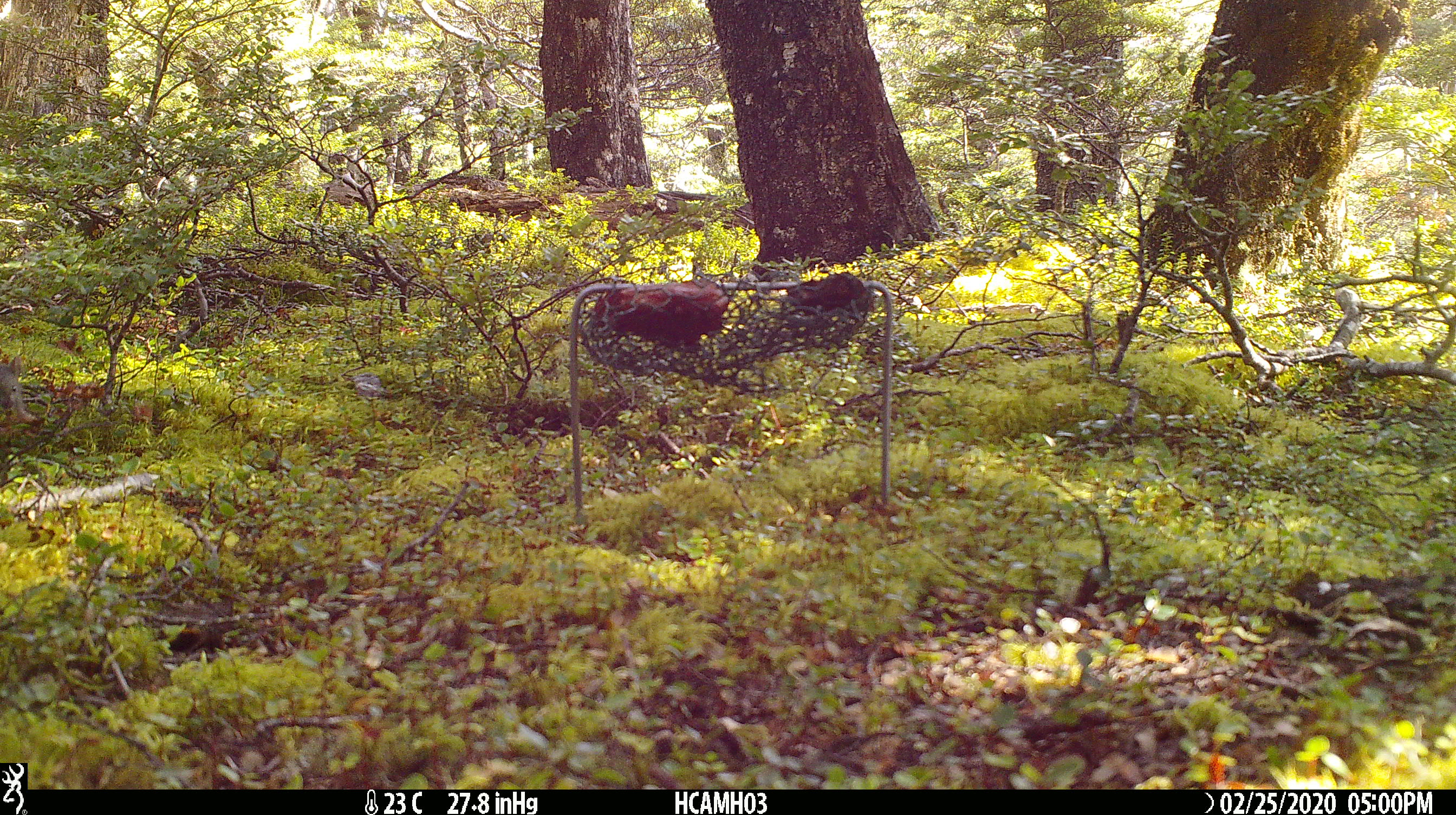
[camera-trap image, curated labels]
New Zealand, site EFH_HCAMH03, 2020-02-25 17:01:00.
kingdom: Animalia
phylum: Chordata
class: Mammalia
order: Rodentia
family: Muridae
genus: Mus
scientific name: Mus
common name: mouse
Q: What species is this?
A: Mouse (Mus).